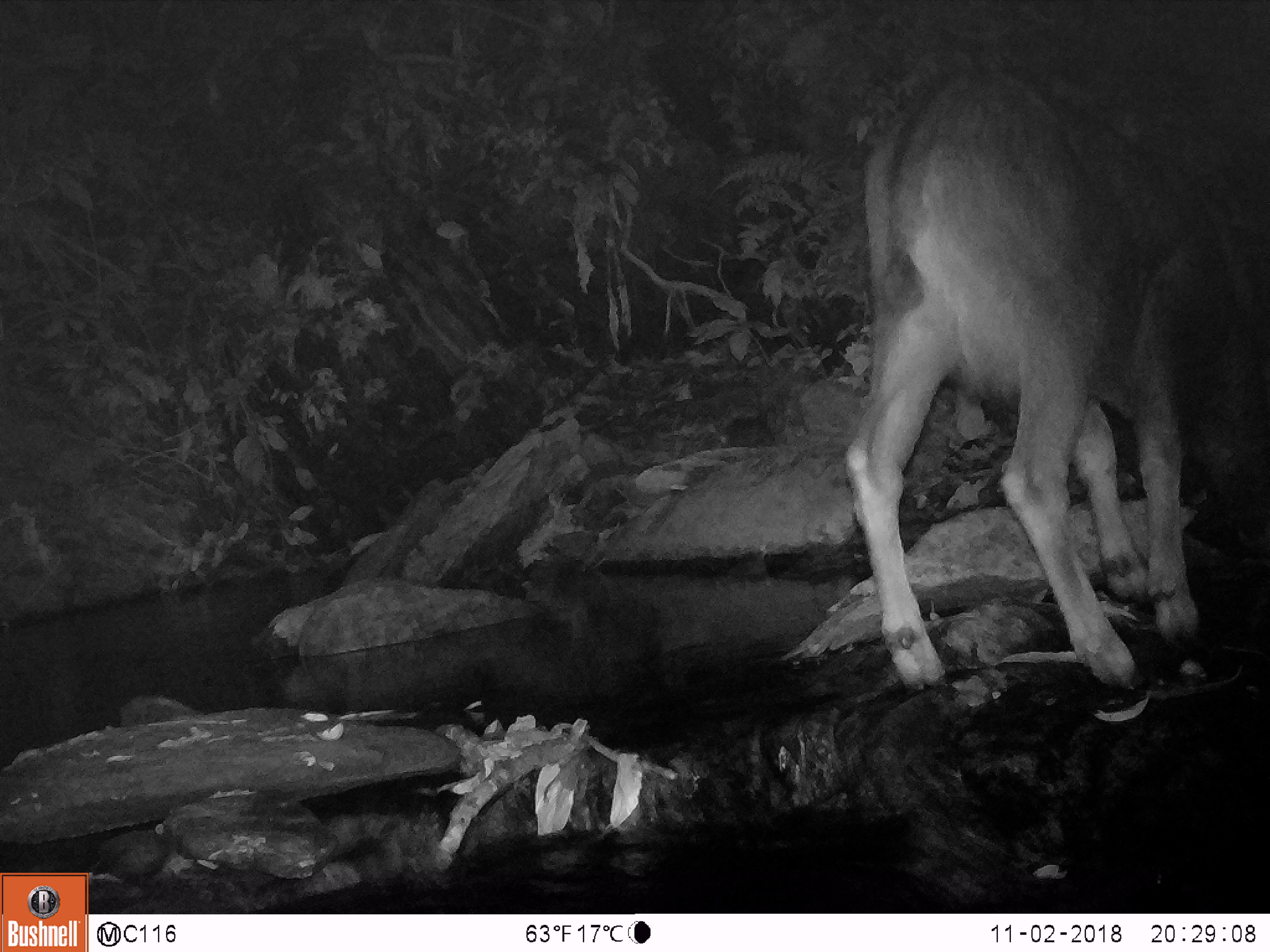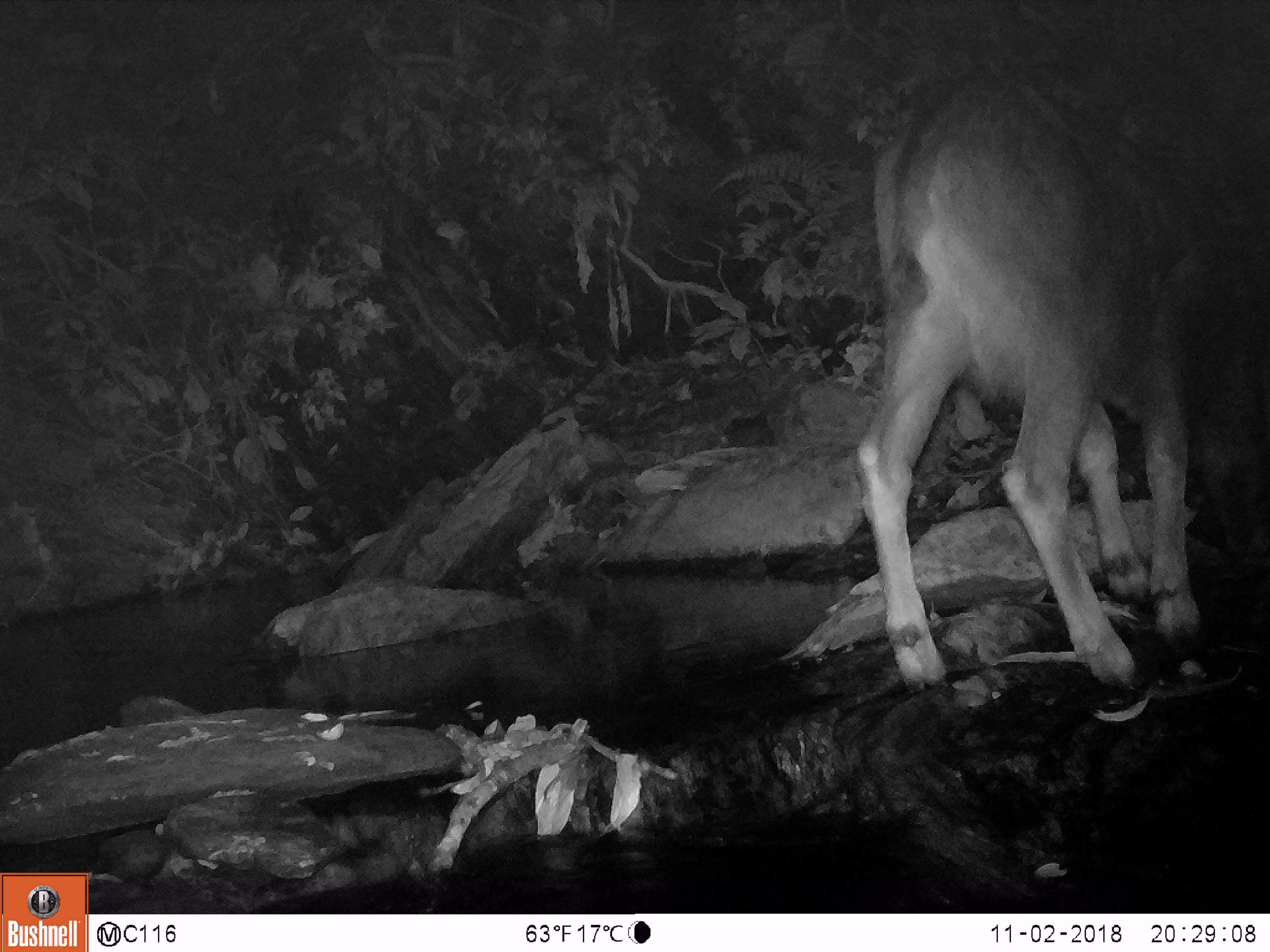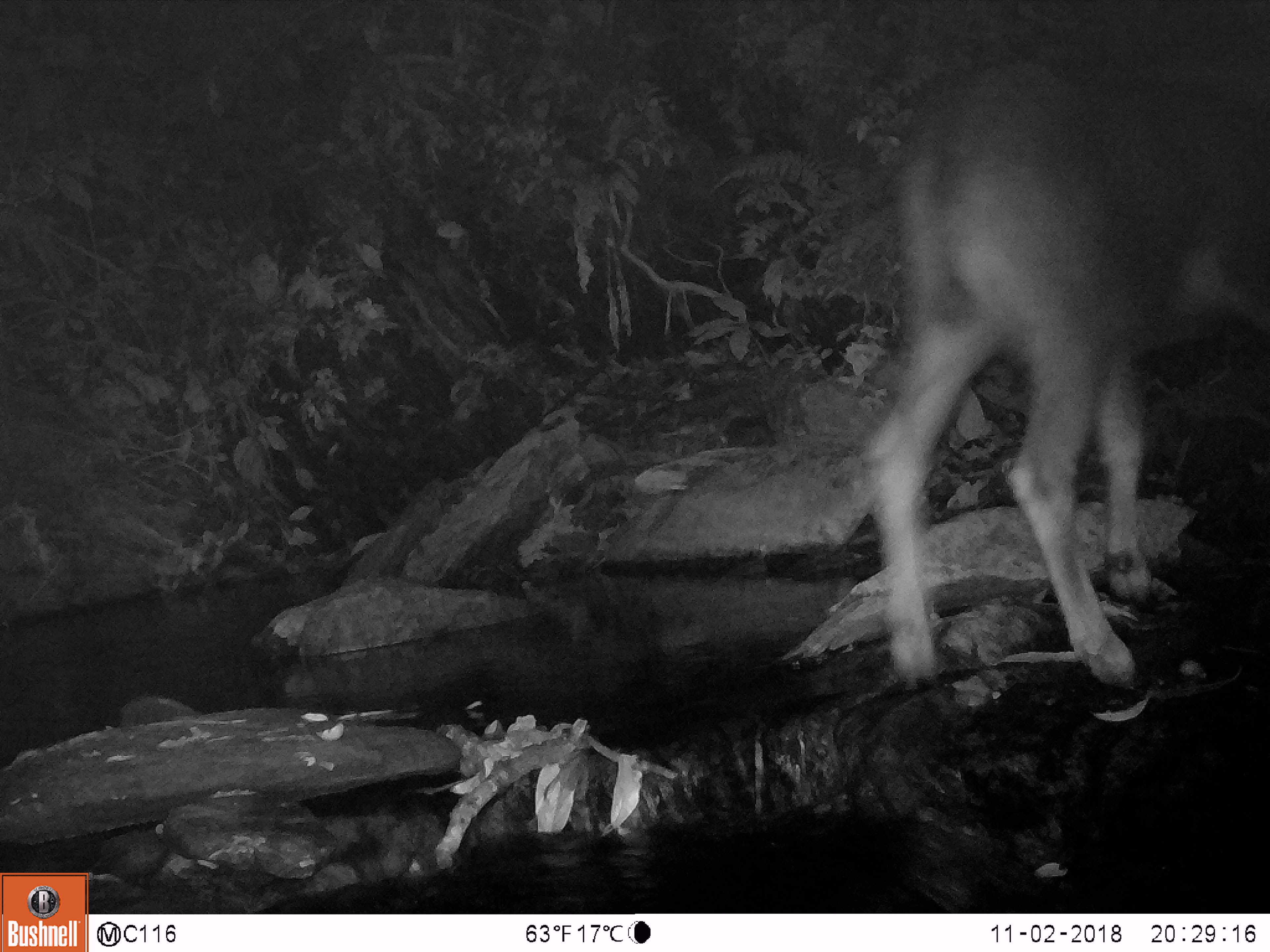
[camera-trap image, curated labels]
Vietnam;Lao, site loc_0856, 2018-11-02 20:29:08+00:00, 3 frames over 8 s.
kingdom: Animalia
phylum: Chordata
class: Mammalia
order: Artiodactyla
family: Bovidae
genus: Capricornis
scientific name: Capricornis sumatraensis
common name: chinese serow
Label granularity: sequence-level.